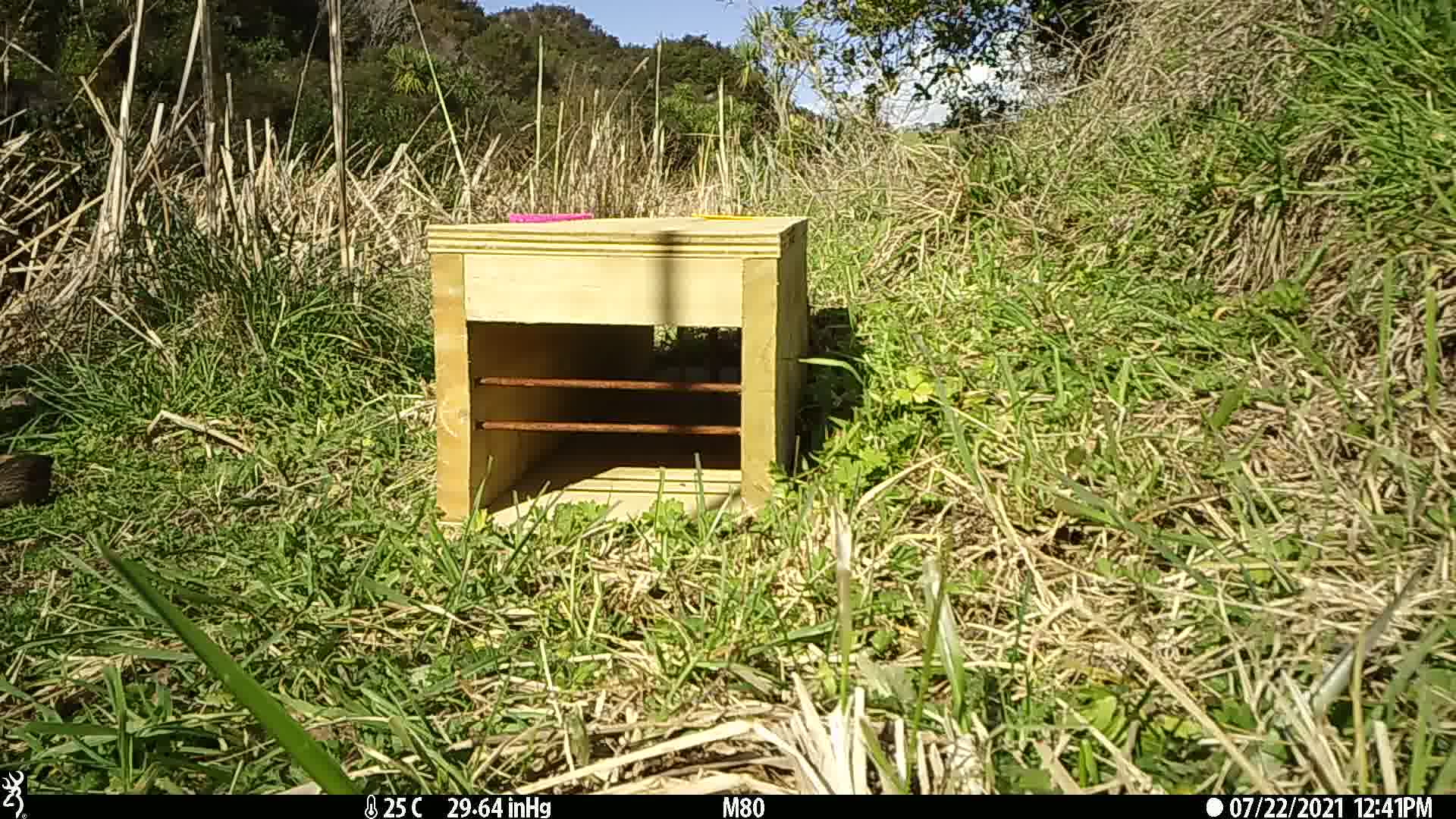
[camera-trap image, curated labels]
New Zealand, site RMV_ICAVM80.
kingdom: Animalia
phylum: Chordata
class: Aves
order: Galliformes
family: Phasianidae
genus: Synoicus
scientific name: Synoicus ypsilophorus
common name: brown quail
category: quail brown